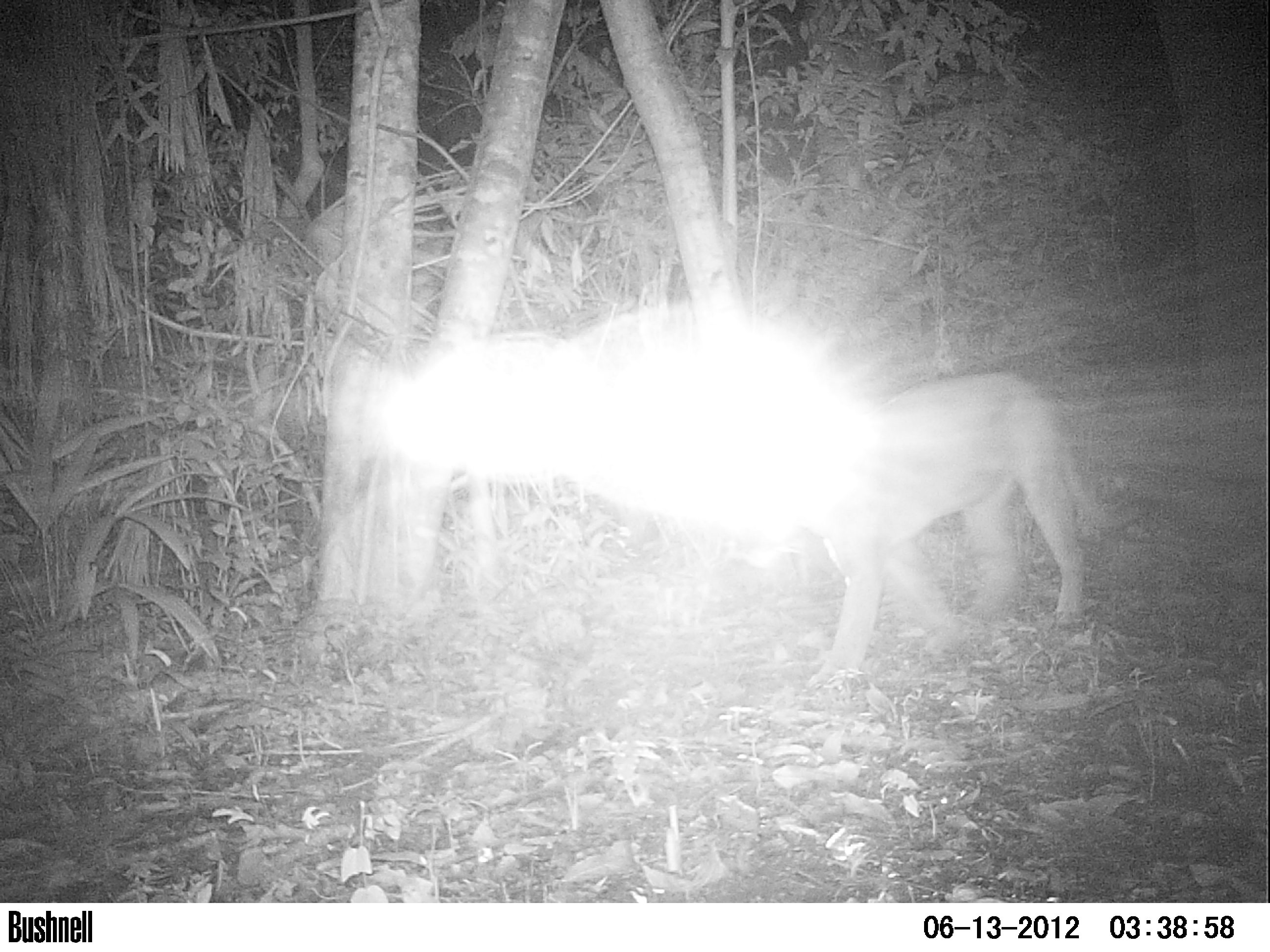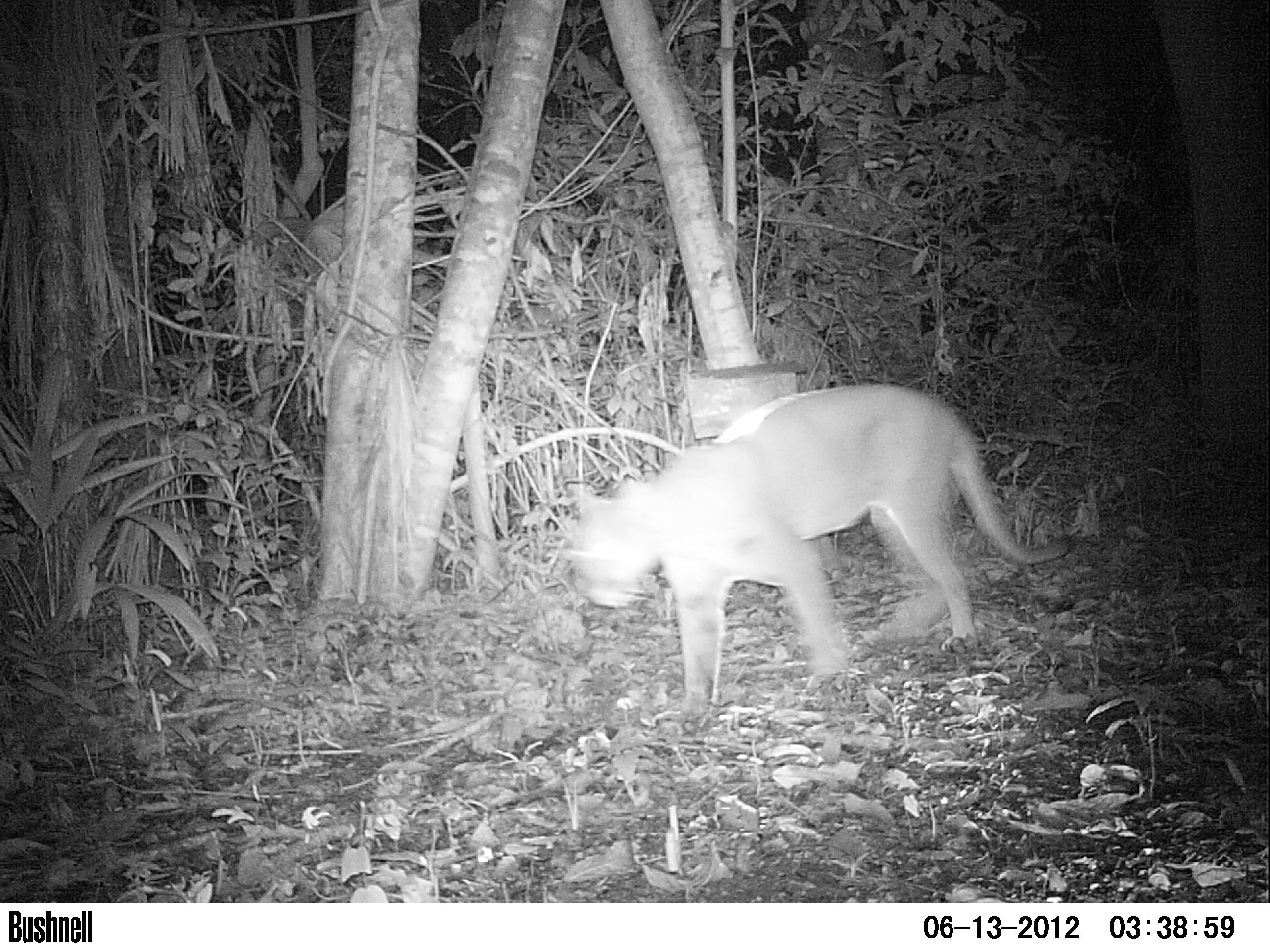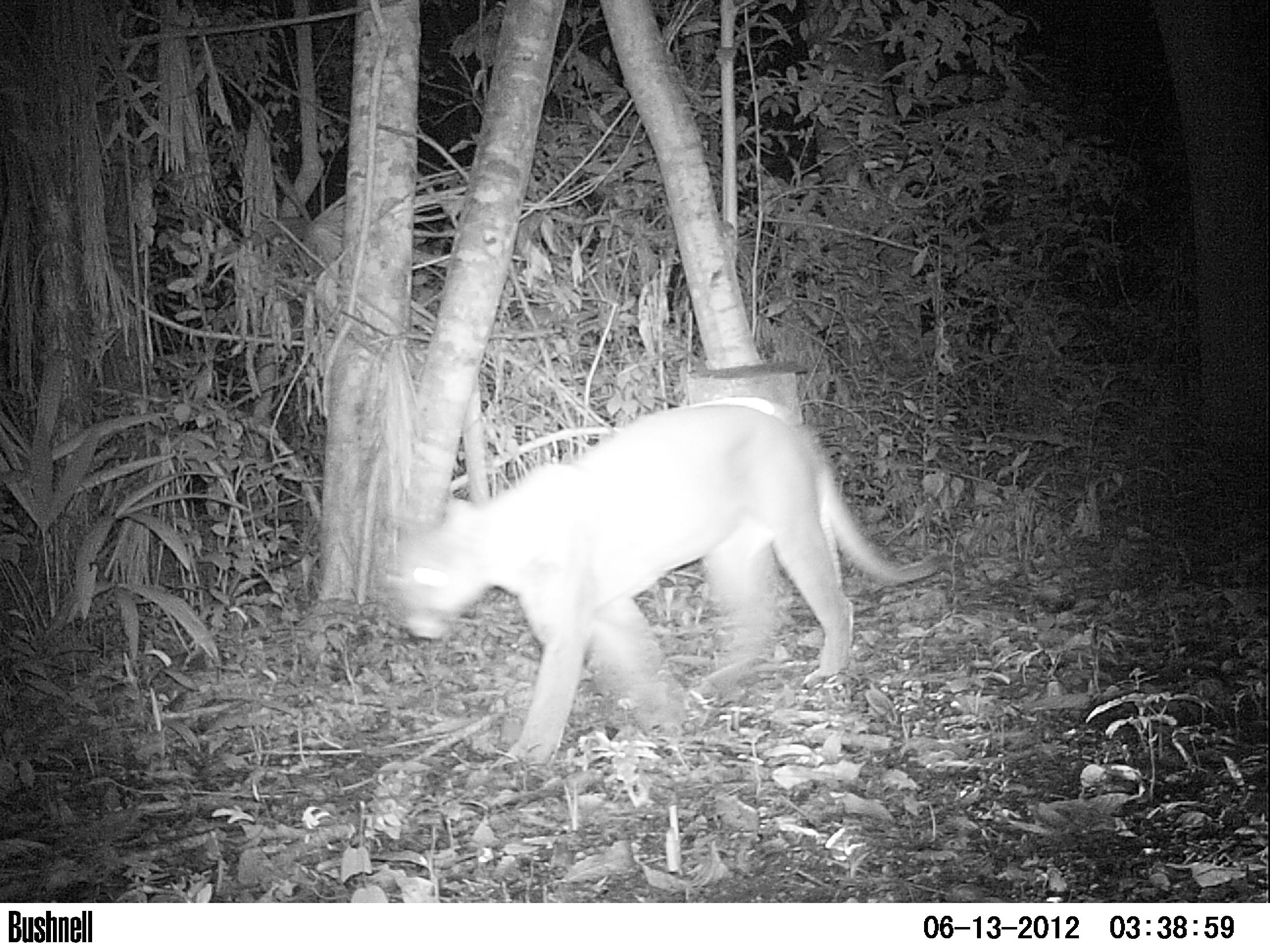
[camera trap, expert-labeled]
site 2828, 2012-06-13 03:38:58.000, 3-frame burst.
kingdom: Animalia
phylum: Chordata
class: Mammalia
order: Carnivora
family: Felidae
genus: Puma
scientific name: Puma concolor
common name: mountain lion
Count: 1.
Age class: juvenile.